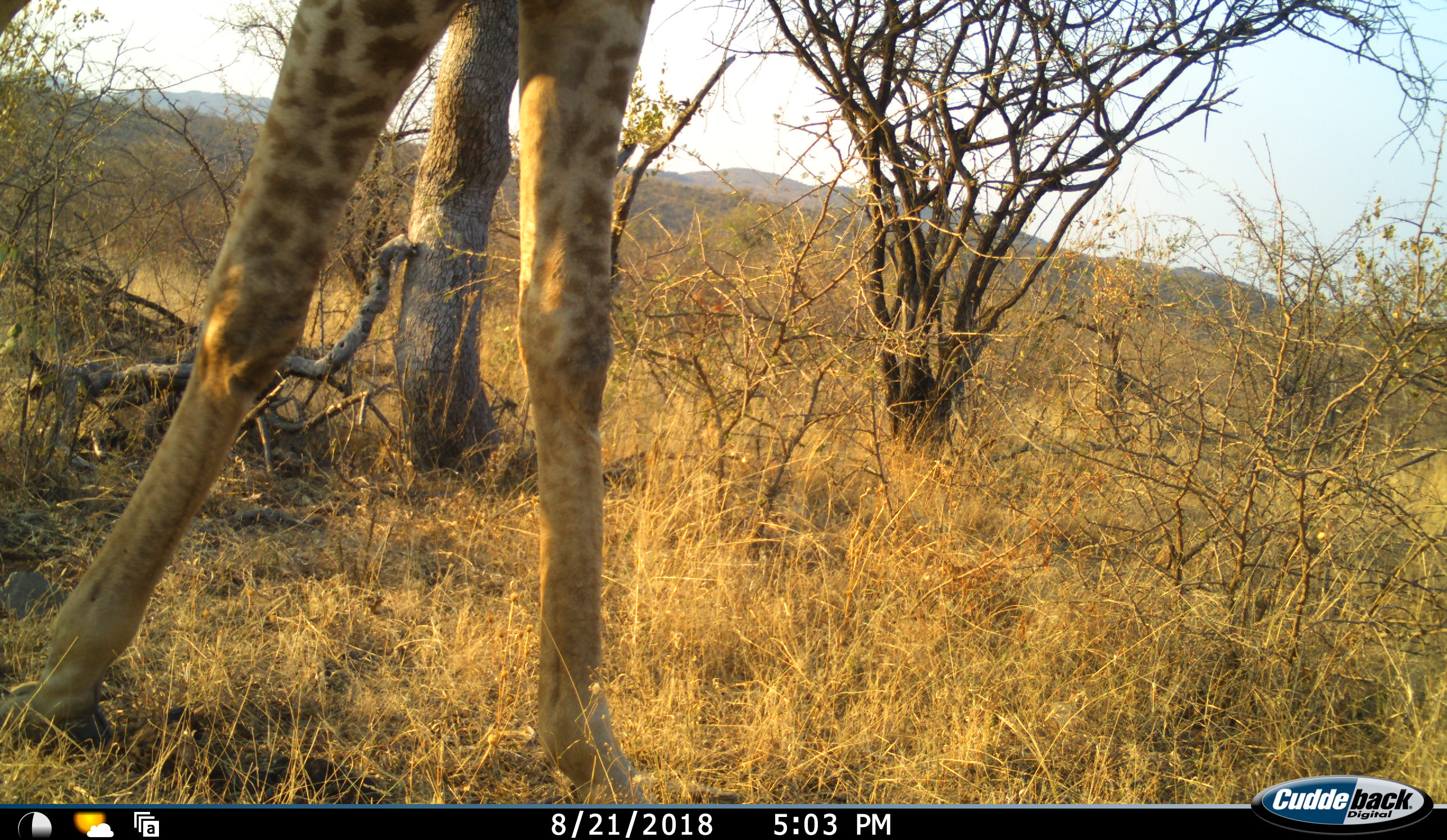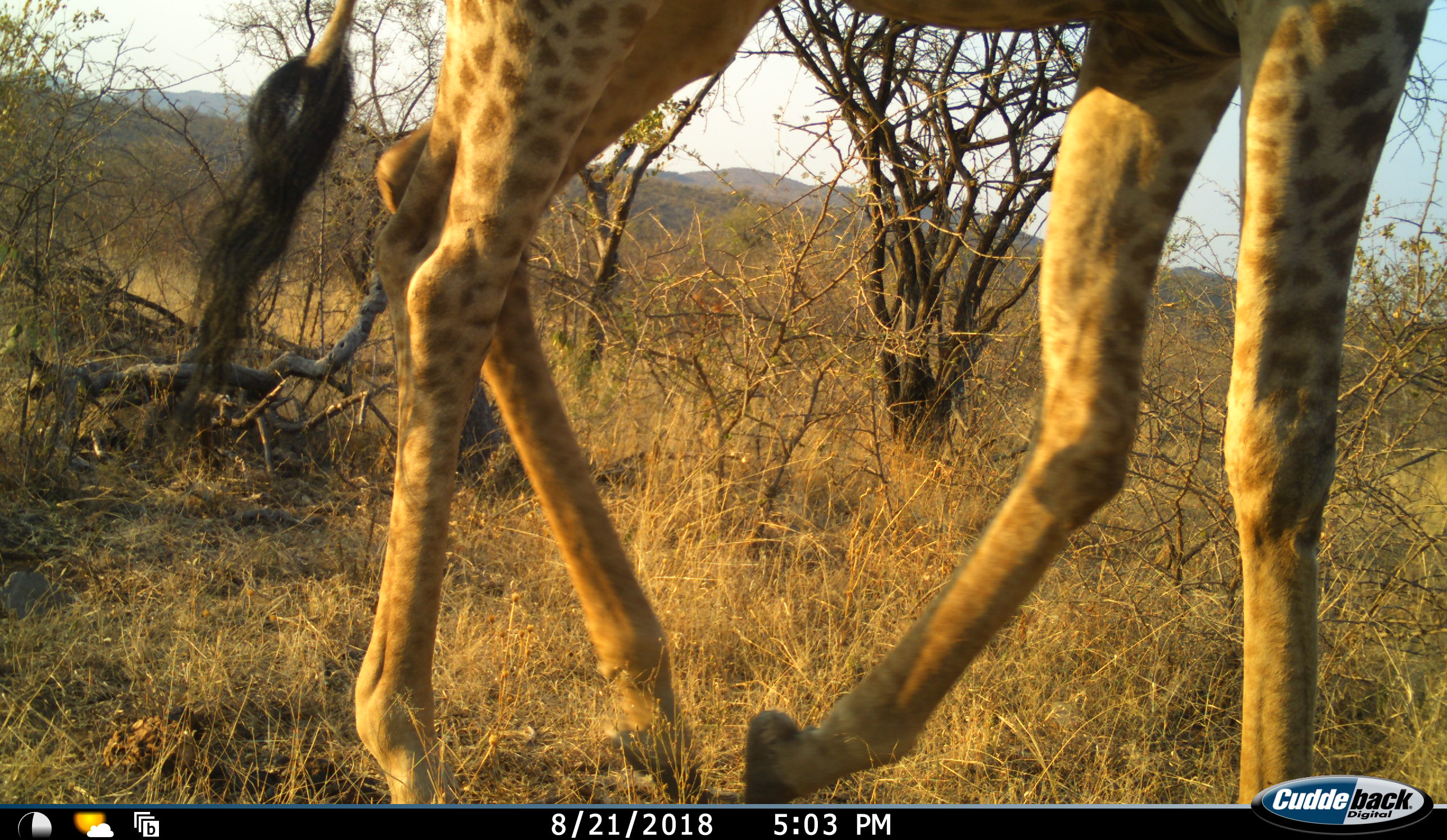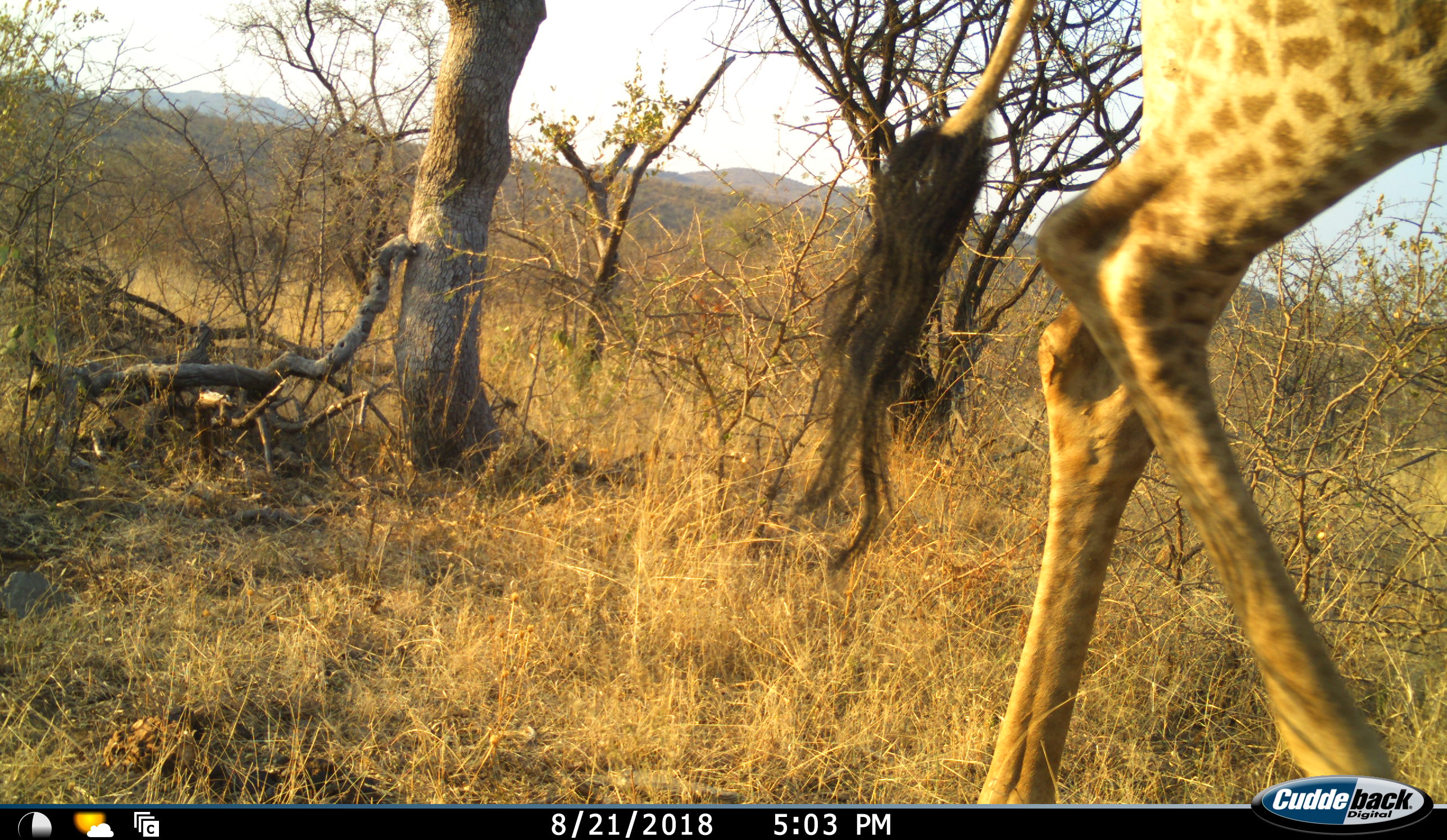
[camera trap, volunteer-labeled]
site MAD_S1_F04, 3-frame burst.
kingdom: Animalia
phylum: Chordata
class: Mammalia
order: Artiodactyla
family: Giraffidae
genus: Giraffa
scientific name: Giraffa camelopardalis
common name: giraffe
Giraffe (Giraffa camelopardalis), count 1. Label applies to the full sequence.